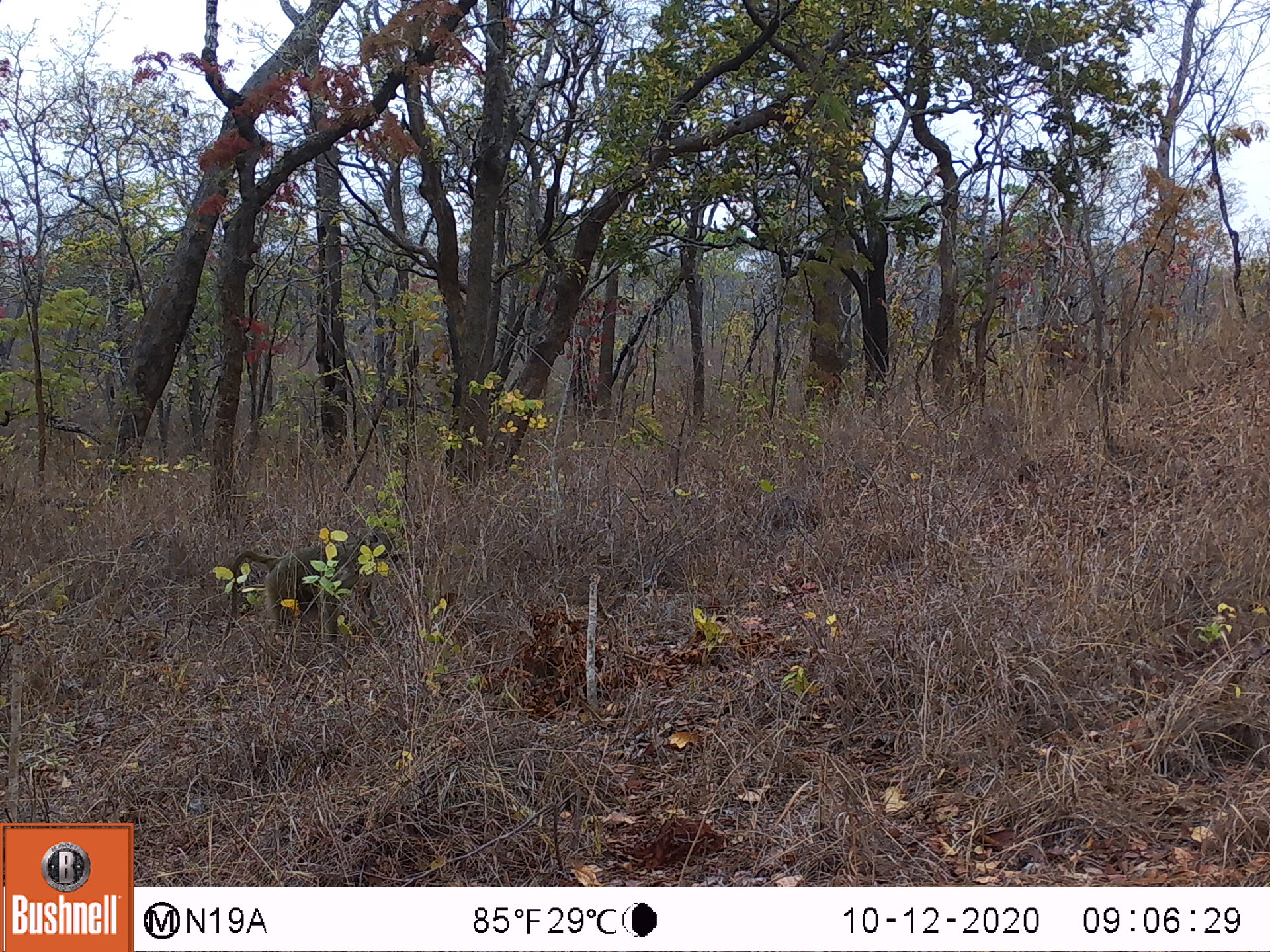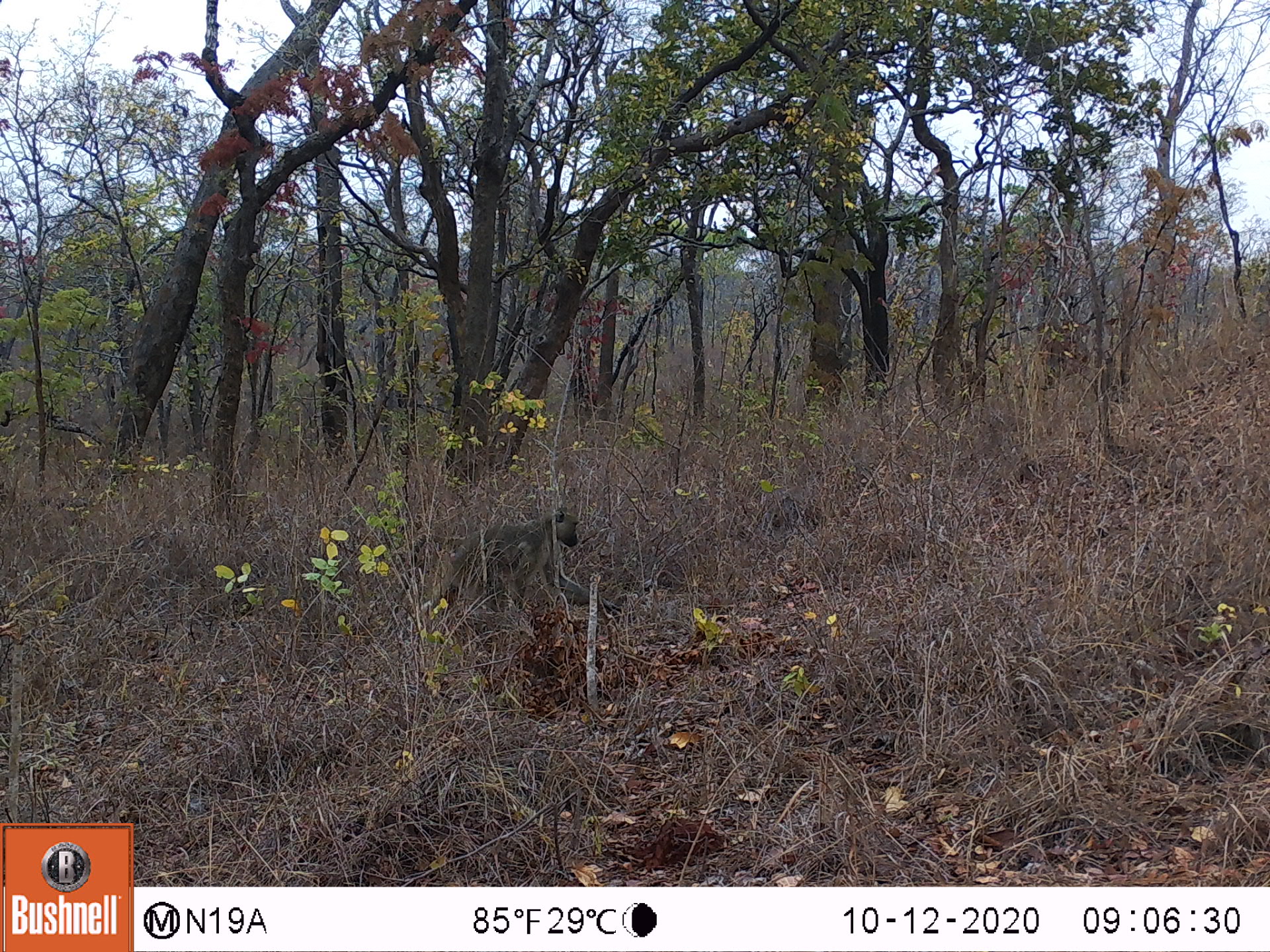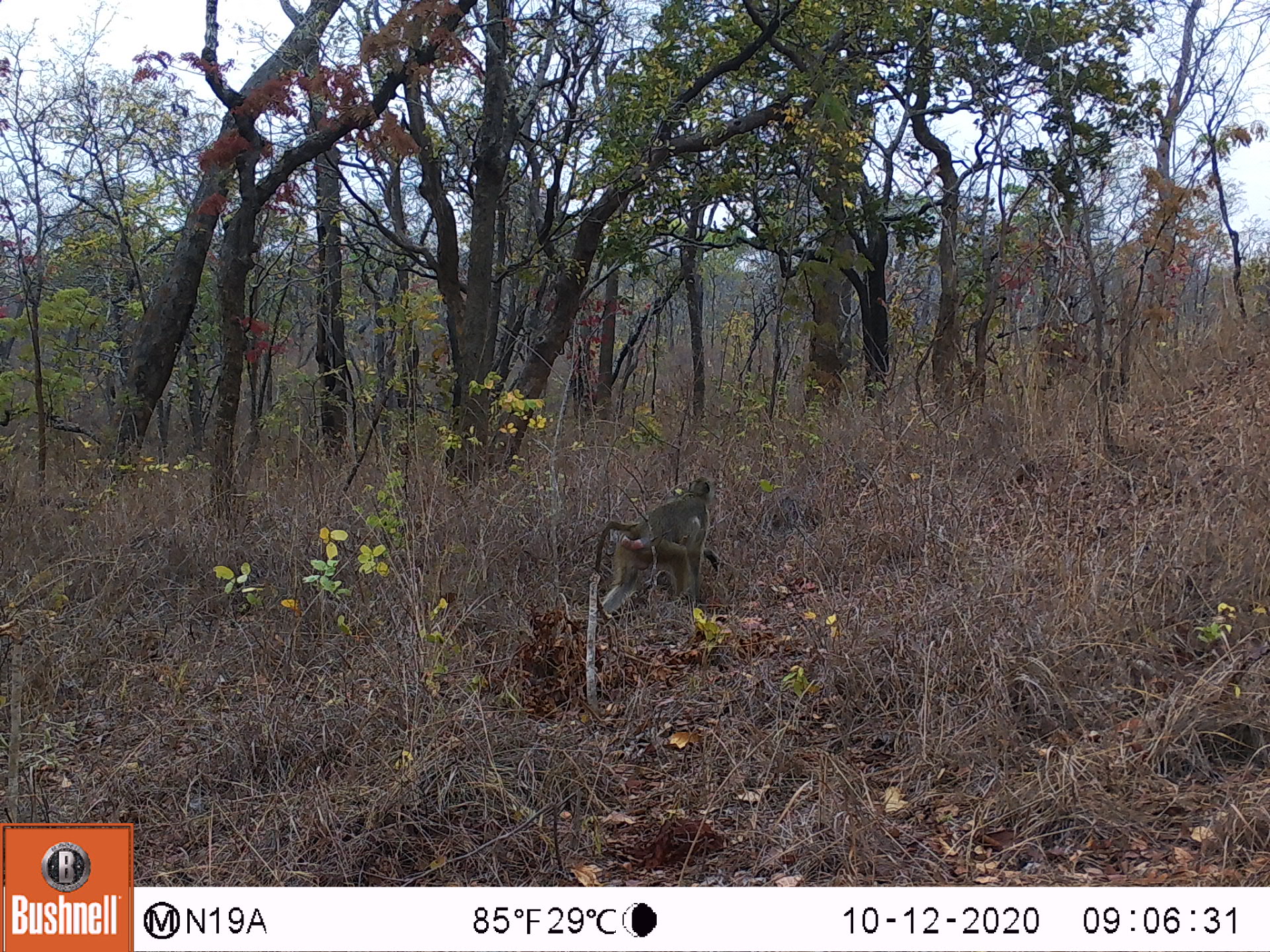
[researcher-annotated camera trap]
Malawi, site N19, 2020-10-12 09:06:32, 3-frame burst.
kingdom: Animalia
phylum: Chordata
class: Mammalia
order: Primates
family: Cercopithecidae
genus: Papio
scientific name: Papio cynocephalus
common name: yellow baboon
Yellow baboon (Papio cynocephalus), count 1.